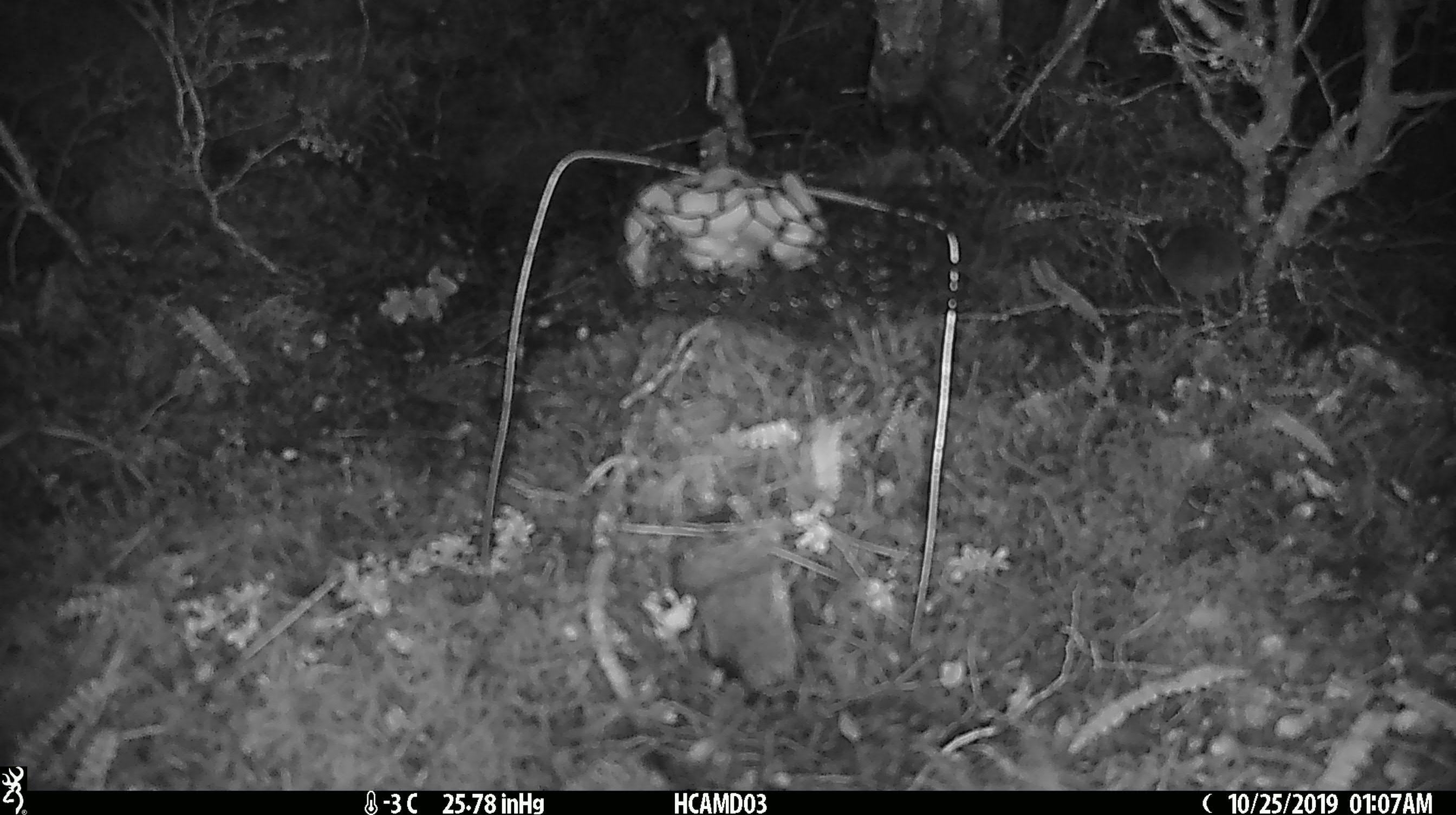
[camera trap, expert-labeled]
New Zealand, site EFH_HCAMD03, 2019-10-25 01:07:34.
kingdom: Animalia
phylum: Chordata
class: Mammalia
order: Rodentia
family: Muridae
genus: Mus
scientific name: Mus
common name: mouse